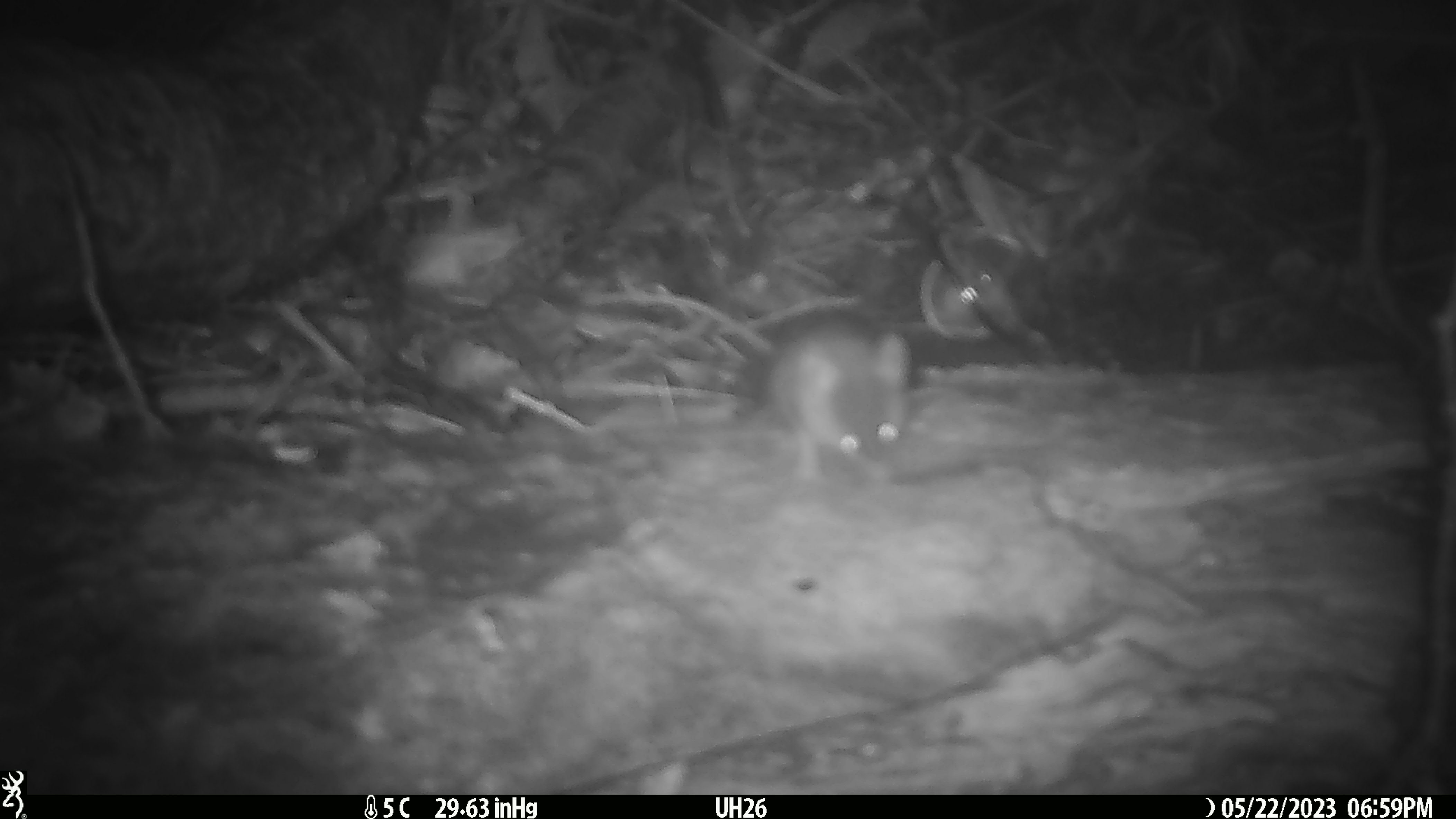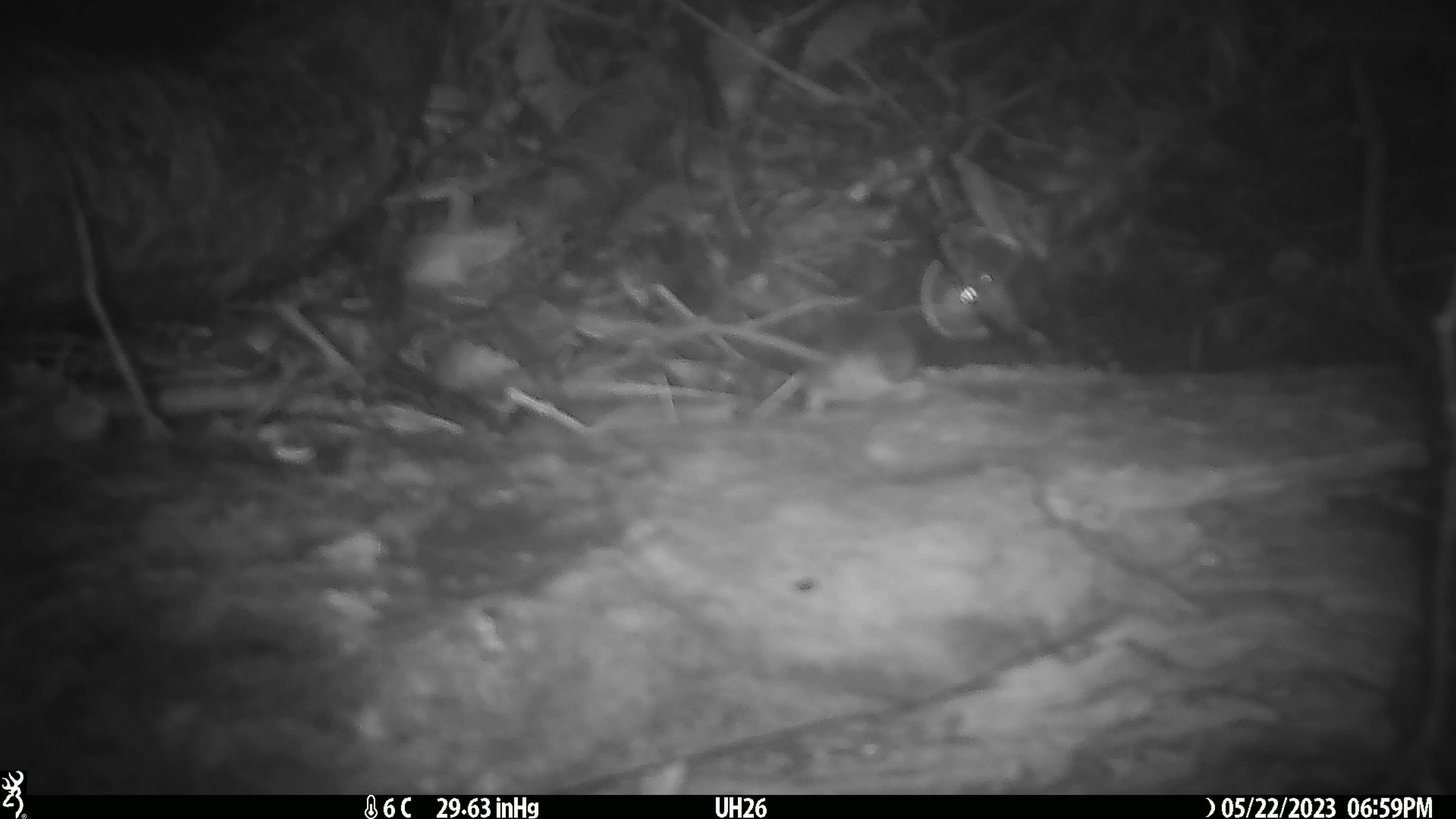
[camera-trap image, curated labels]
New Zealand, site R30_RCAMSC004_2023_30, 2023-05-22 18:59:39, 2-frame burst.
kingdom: Animalia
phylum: Chordata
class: Mammalia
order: Rodentia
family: Muridae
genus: Mus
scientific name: Mus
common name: mouse